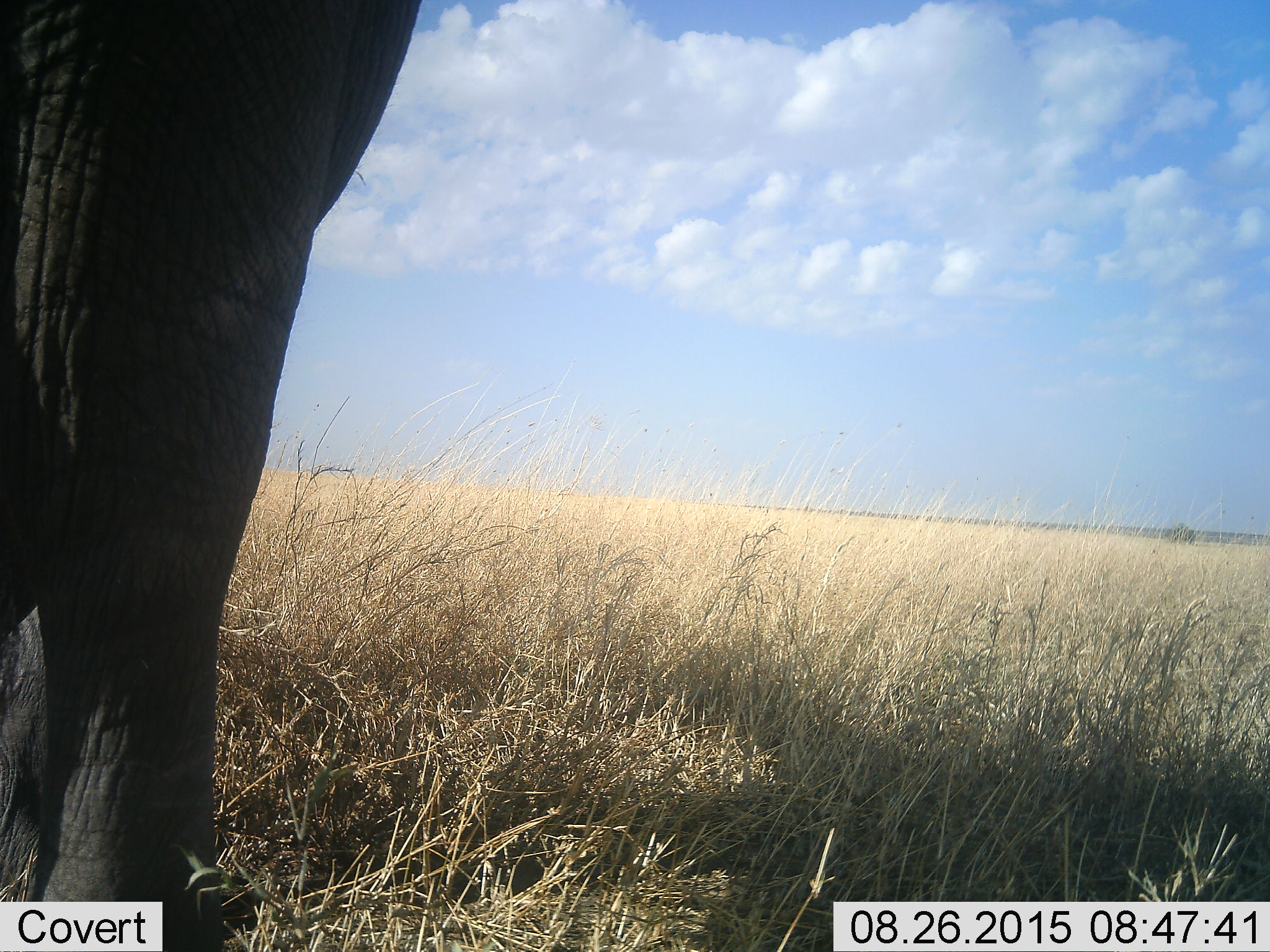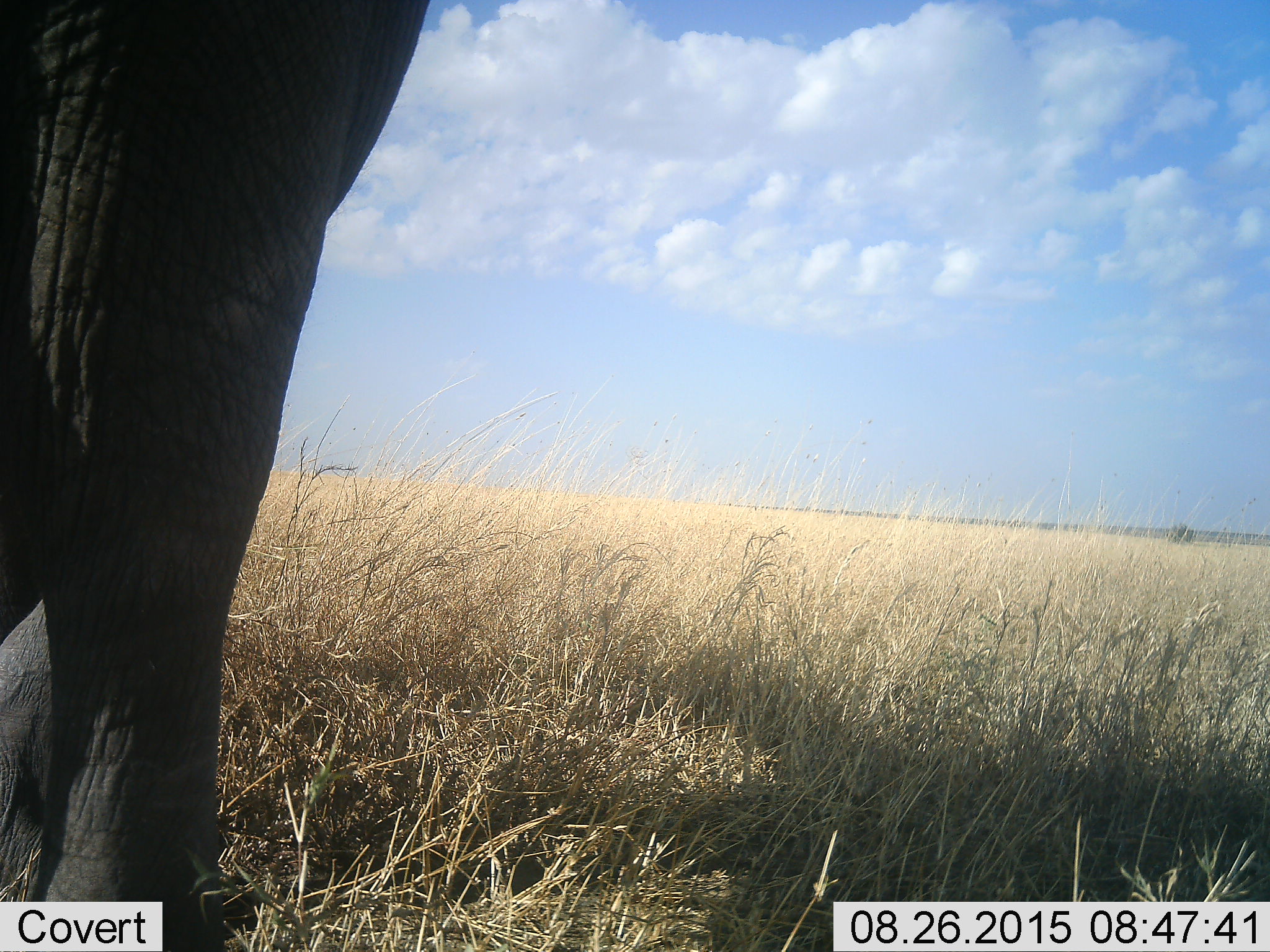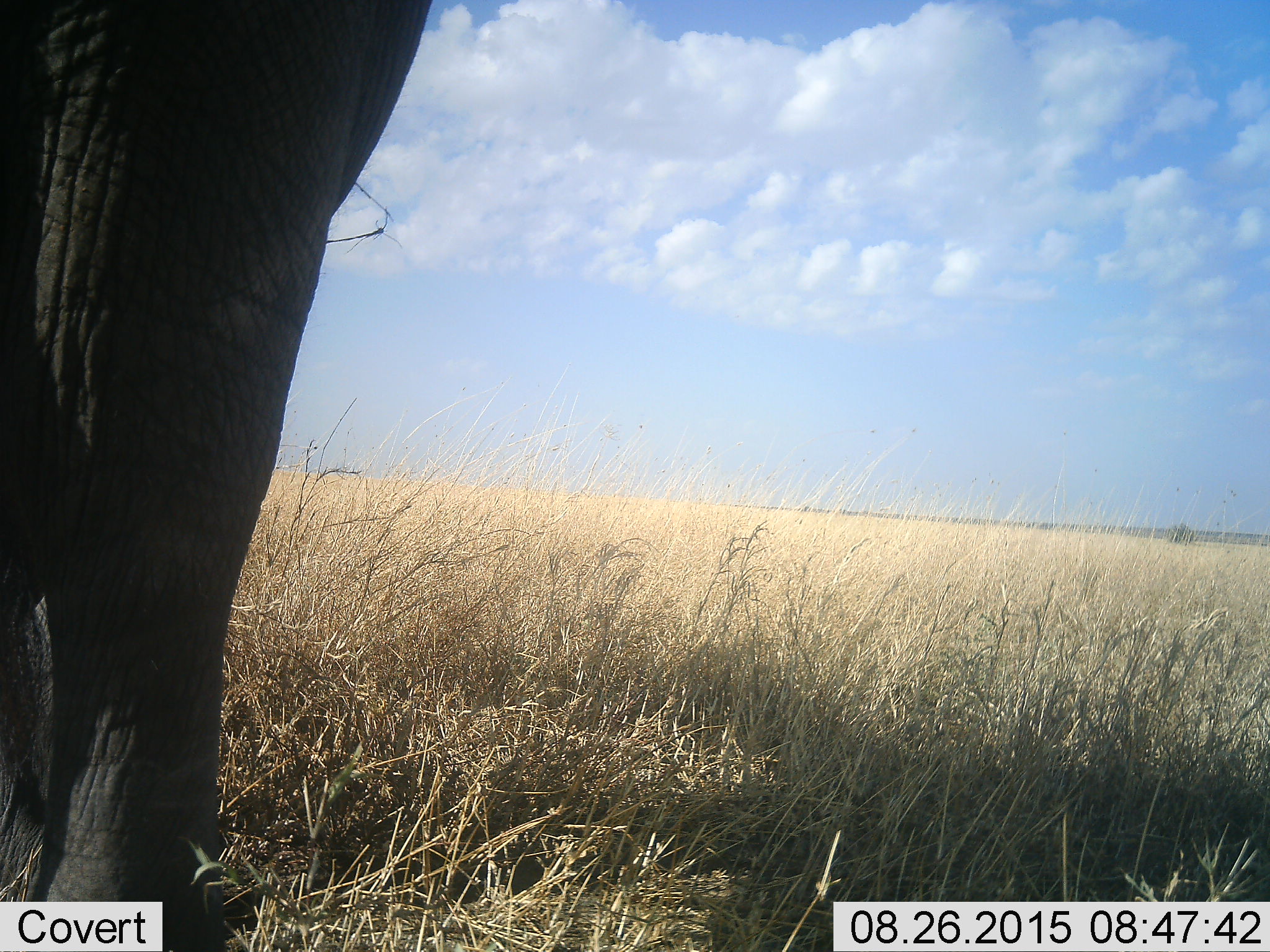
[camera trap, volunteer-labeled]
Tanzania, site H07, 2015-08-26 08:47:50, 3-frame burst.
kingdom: Animalia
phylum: Chordata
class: Mammalia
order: Proboscidea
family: Elephantidae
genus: Loxodonta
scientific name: Loxodonta africana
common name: african bush elephant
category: elephant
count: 1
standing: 89%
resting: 11%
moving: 11%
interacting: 0%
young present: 11%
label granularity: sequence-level